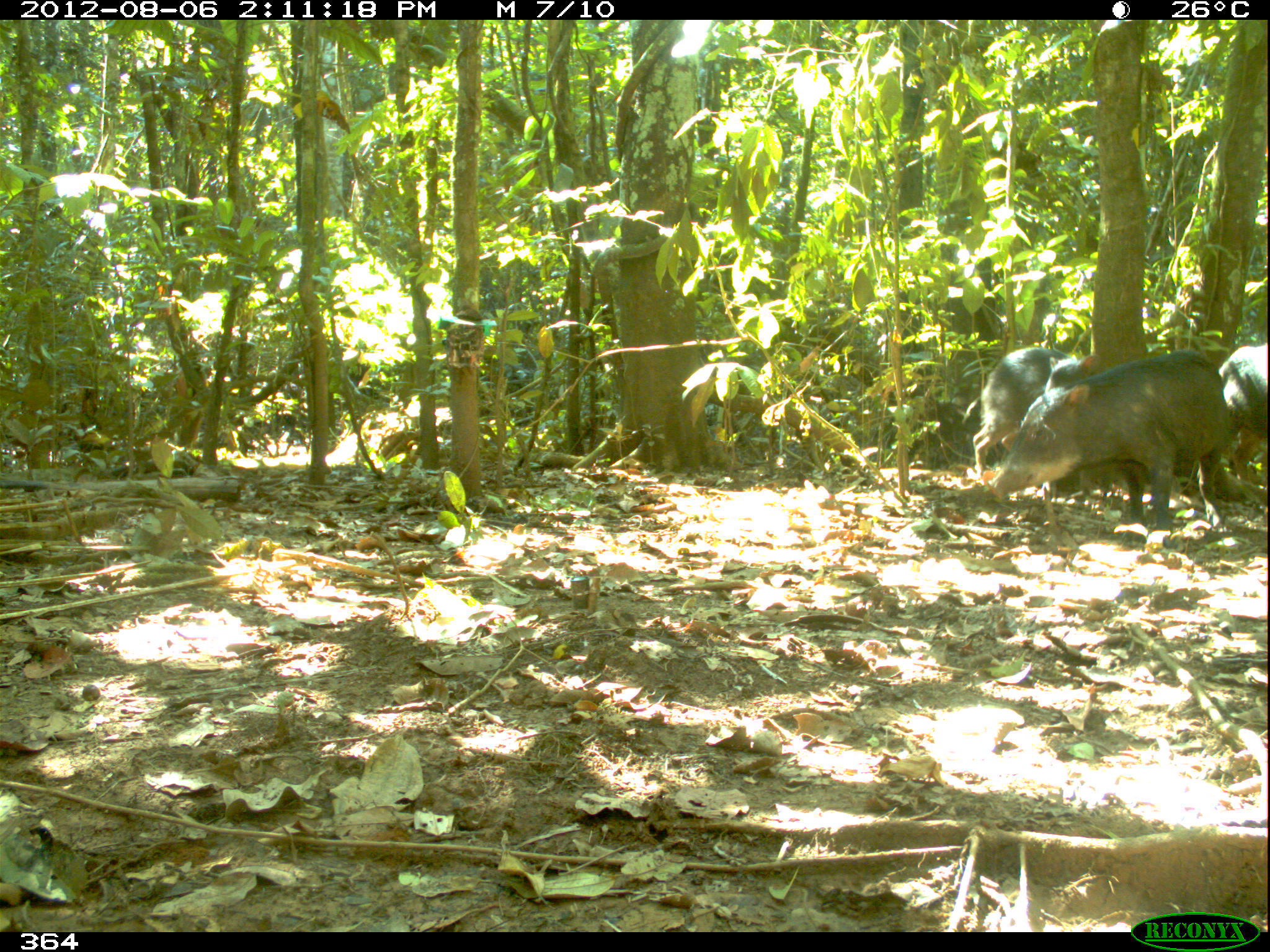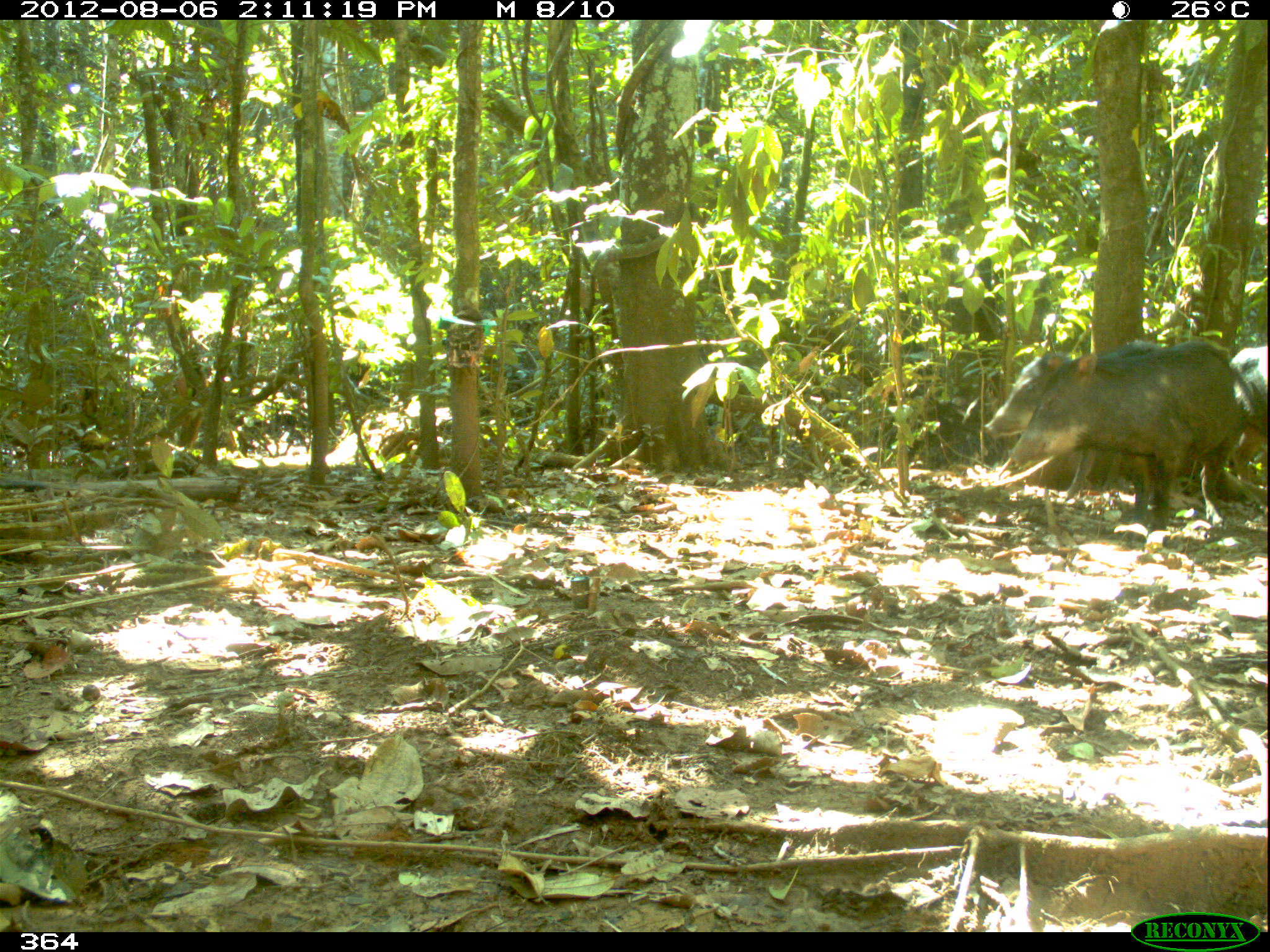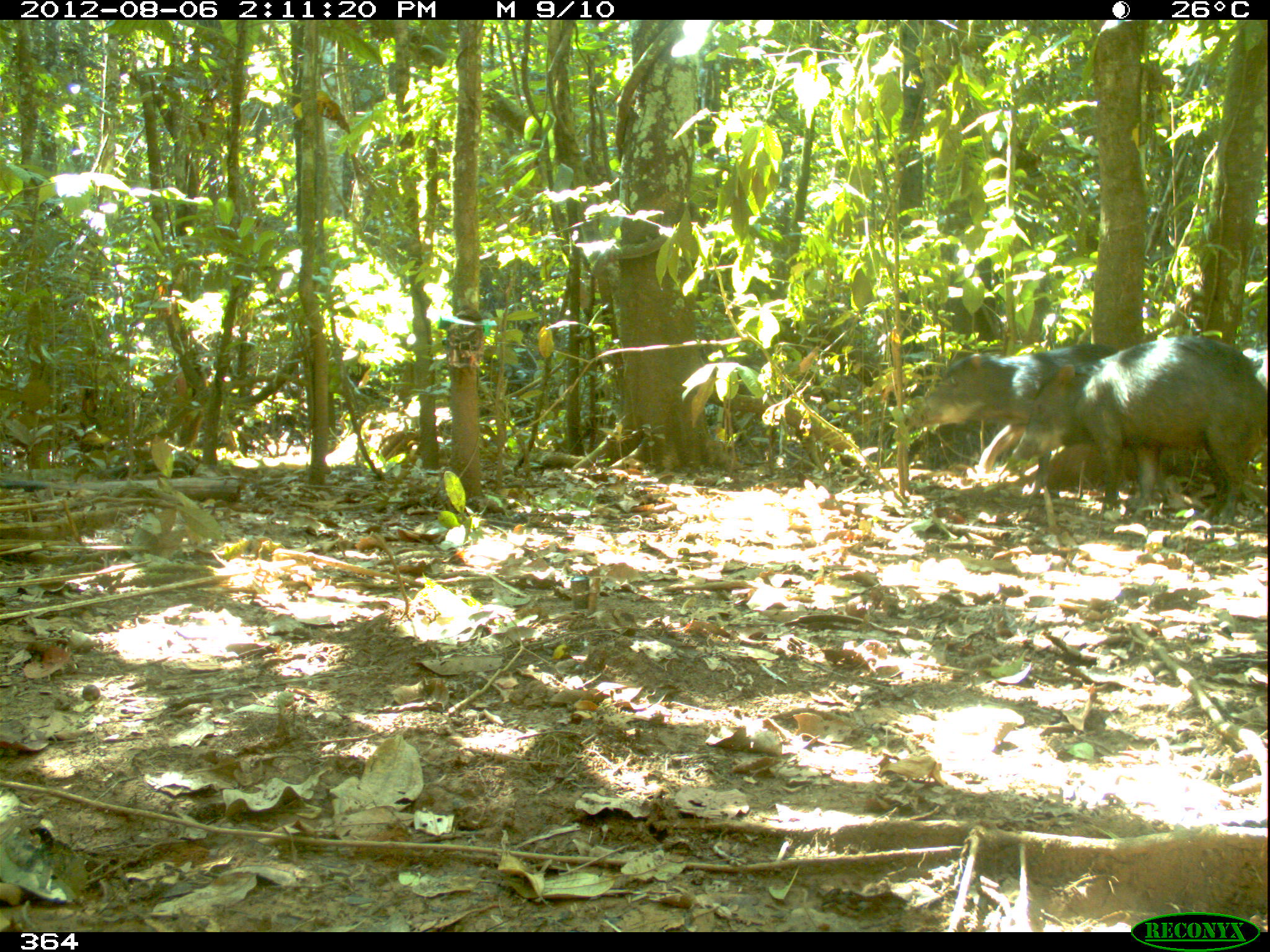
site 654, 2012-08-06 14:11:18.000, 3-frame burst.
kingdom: Animalia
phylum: Chordata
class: Mammalia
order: Artiodactyla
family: Tayassuidae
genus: Tayassu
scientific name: Tayassu pecari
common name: white-lipped peccary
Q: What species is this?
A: Tayassu pecari (white-lipped peccary).